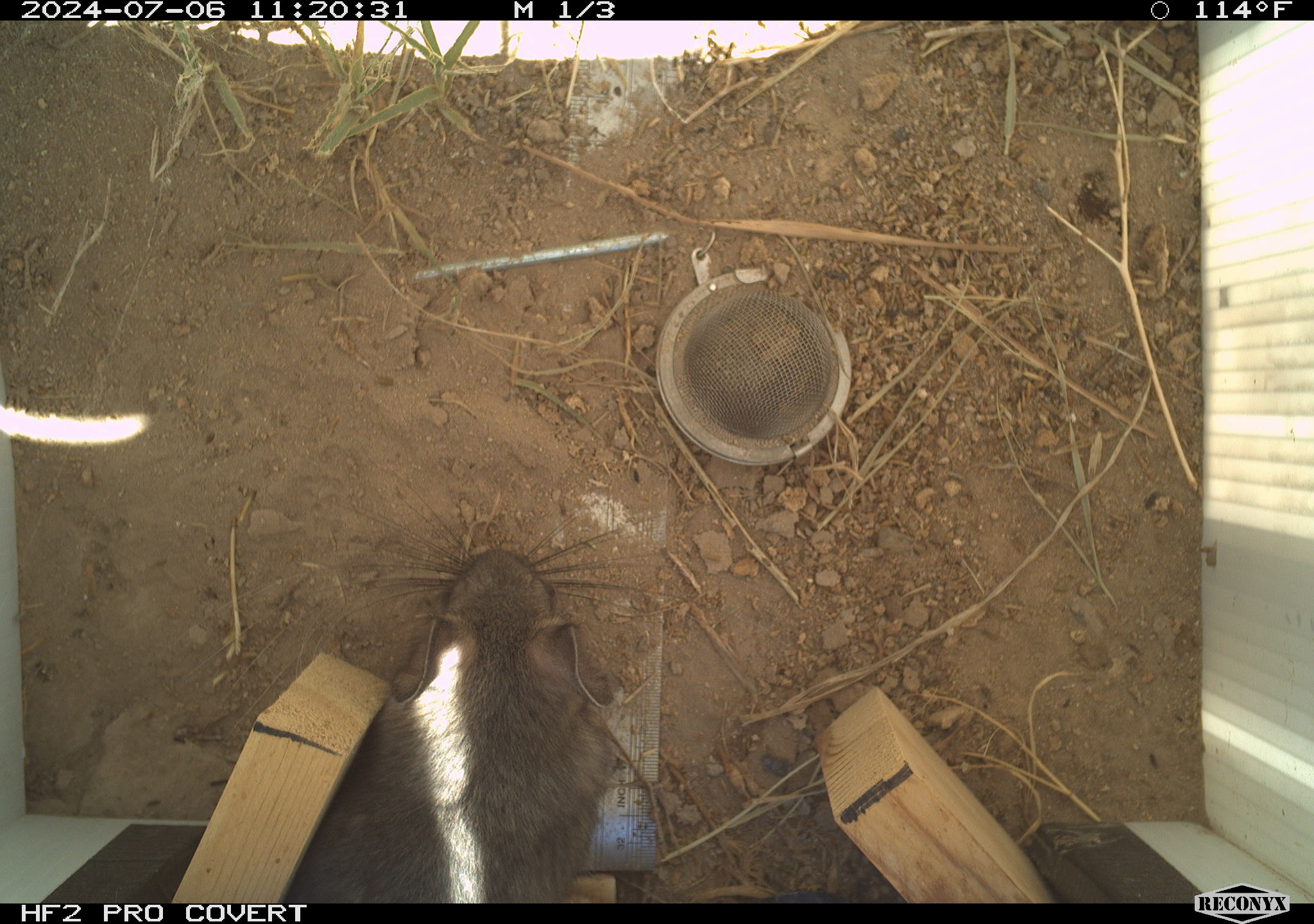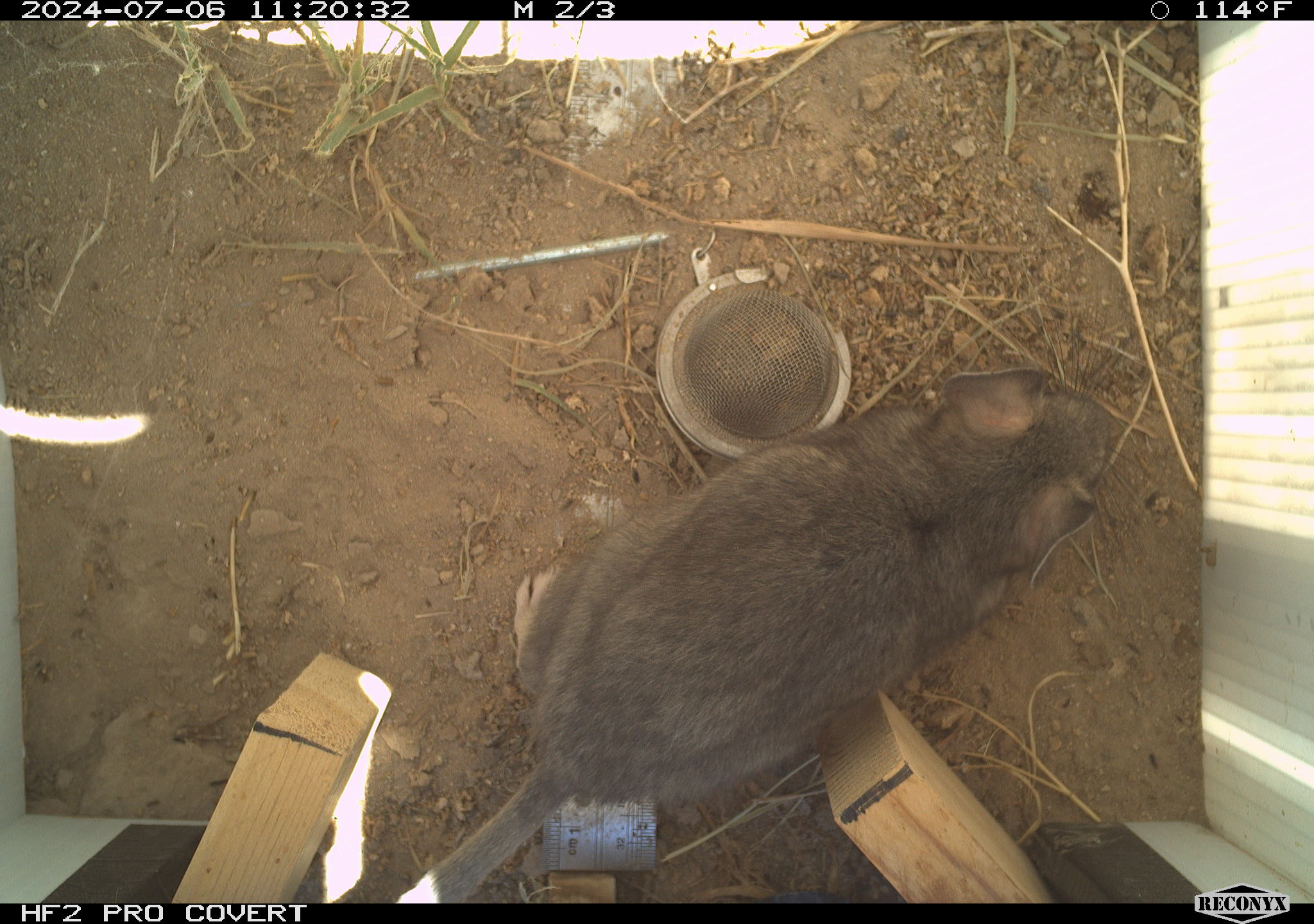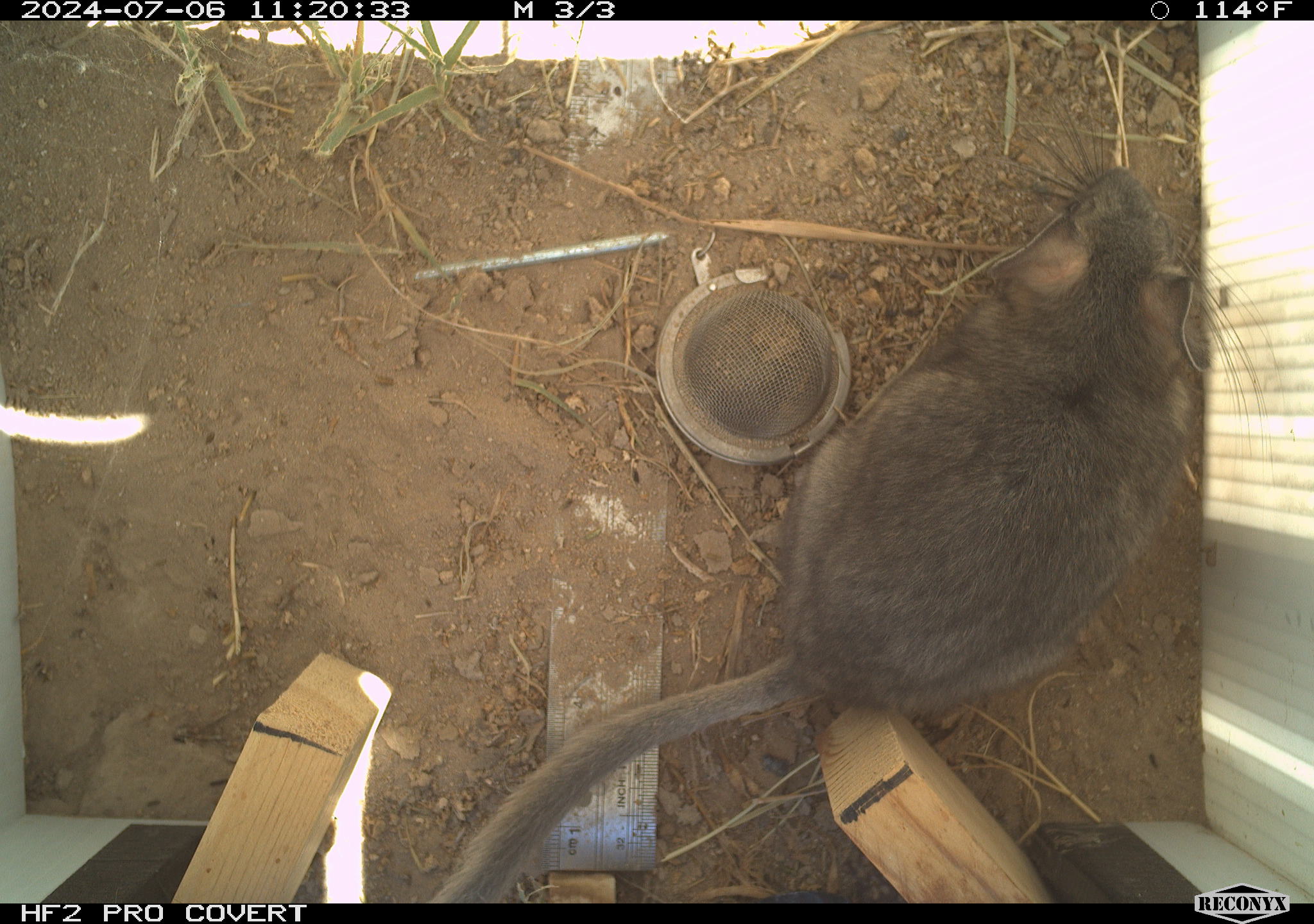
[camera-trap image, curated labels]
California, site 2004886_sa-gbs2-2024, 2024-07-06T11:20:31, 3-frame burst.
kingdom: Animalia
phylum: Chordata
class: Mammalia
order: Rodentia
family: Cricetidae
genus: Neotoma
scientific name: Neotoma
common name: pack rat or woodrat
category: neotoma species